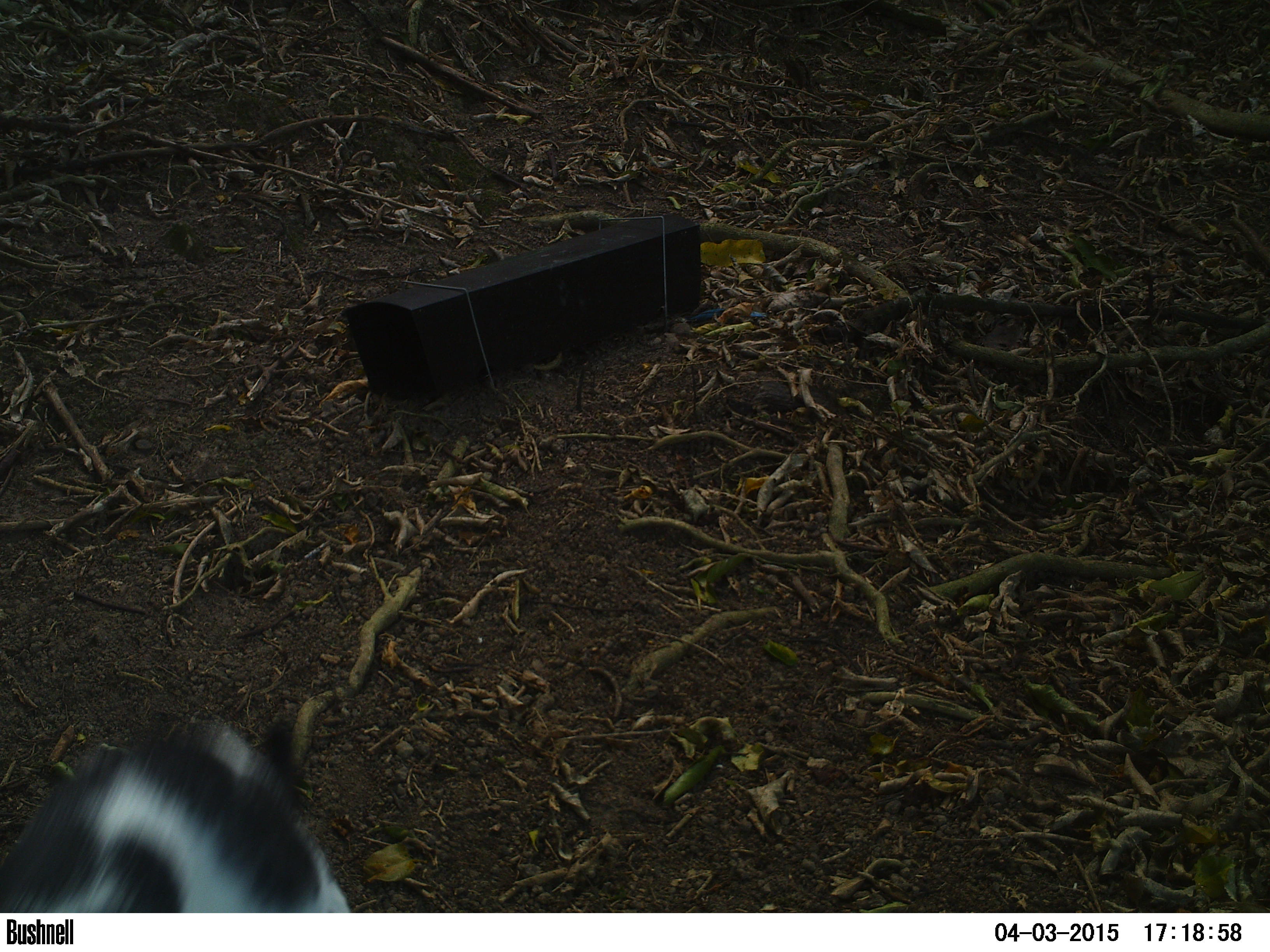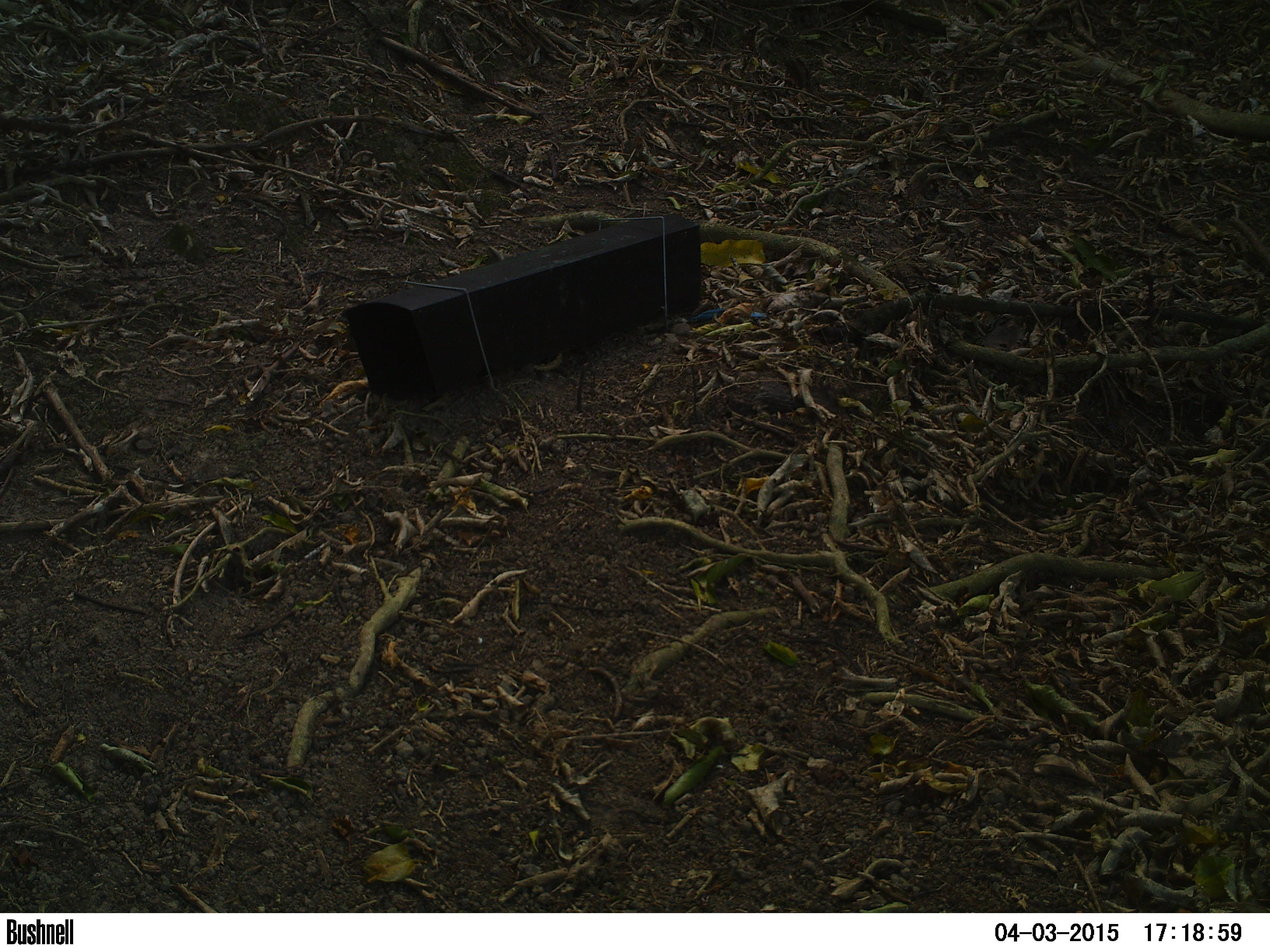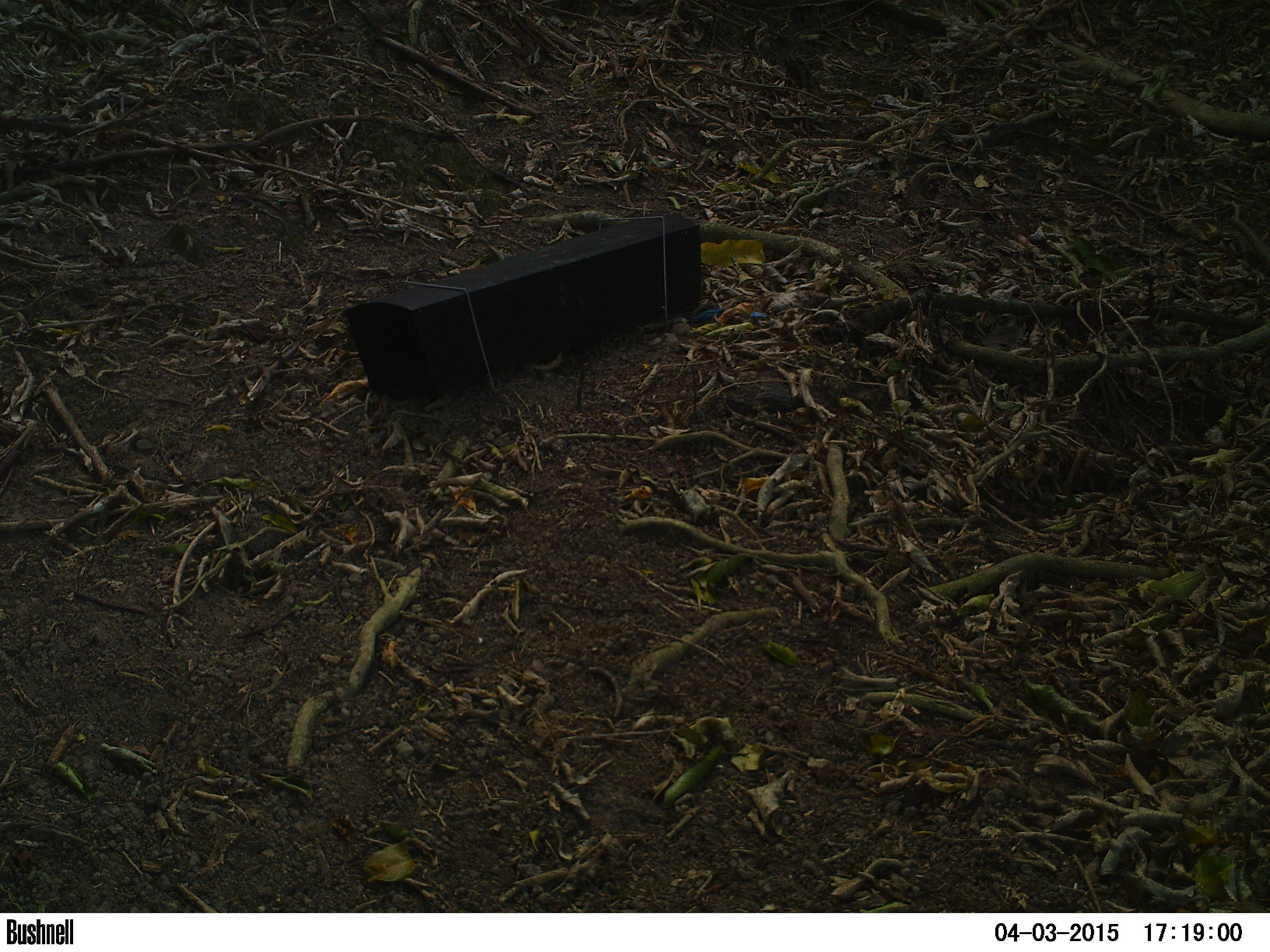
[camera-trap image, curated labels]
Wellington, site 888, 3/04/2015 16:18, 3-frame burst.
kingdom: Animalia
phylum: Chordata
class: Mammalia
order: Carnivora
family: Felidae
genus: Felis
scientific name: Felis catus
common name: cat